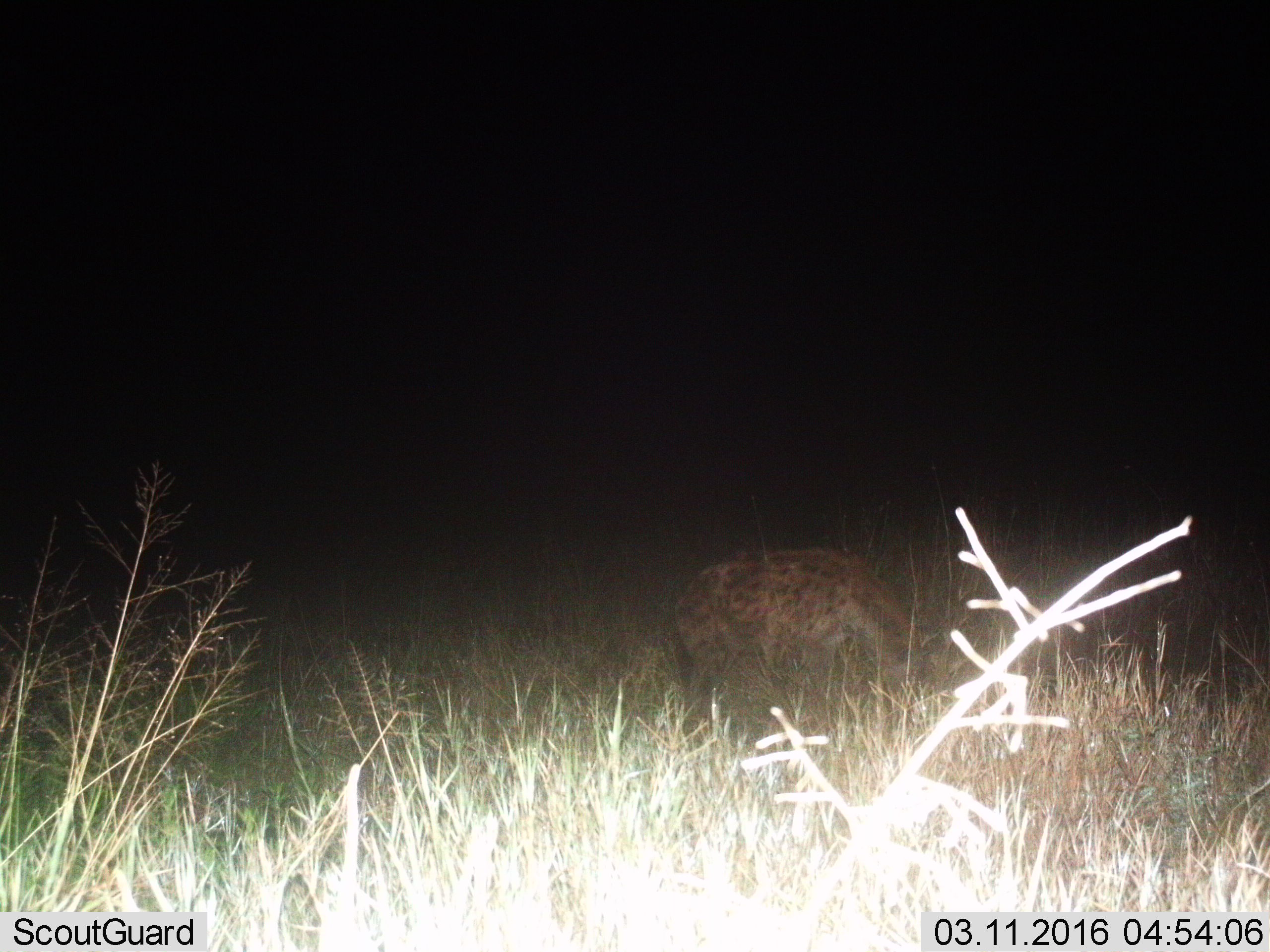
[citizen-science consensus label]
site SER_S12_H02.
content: unidentified animal